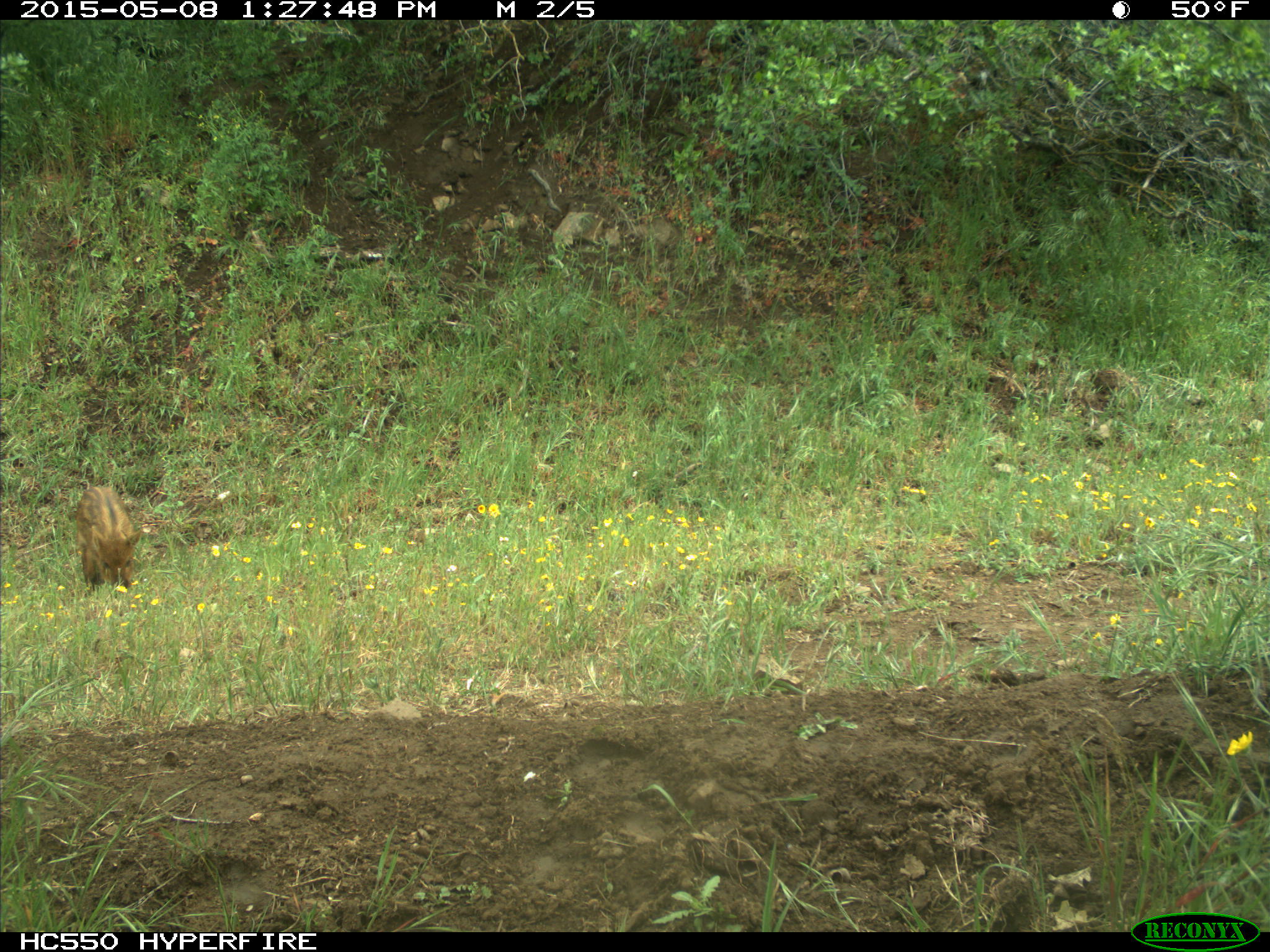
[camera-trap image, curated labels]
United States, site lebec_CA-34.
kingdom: Animalia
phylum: Chordata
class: Mammalia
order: Artiodactyla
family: Suidae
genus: Sus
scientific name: Sus scrofa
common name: wild boar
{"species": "Sus scrofa (wild boar)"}